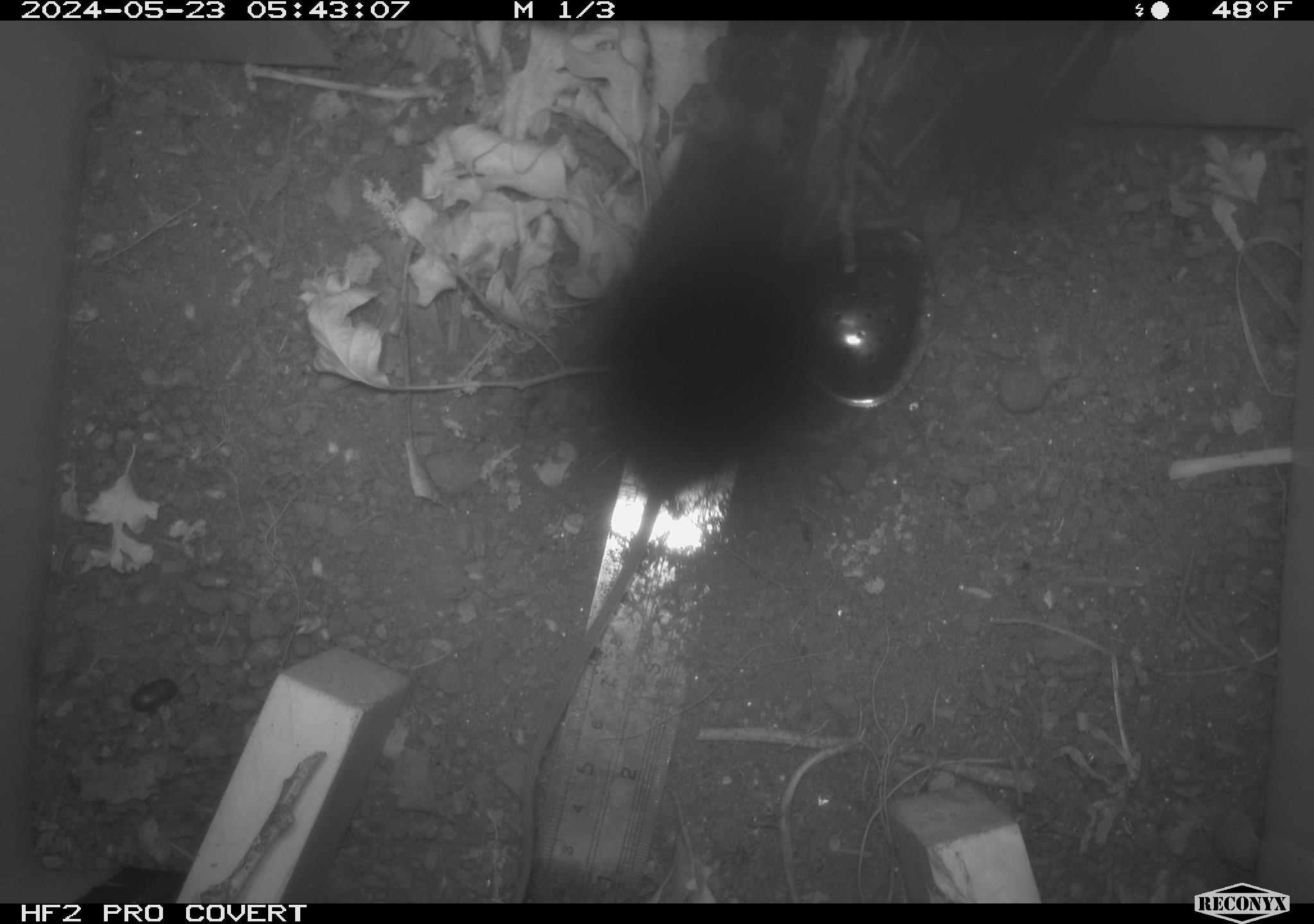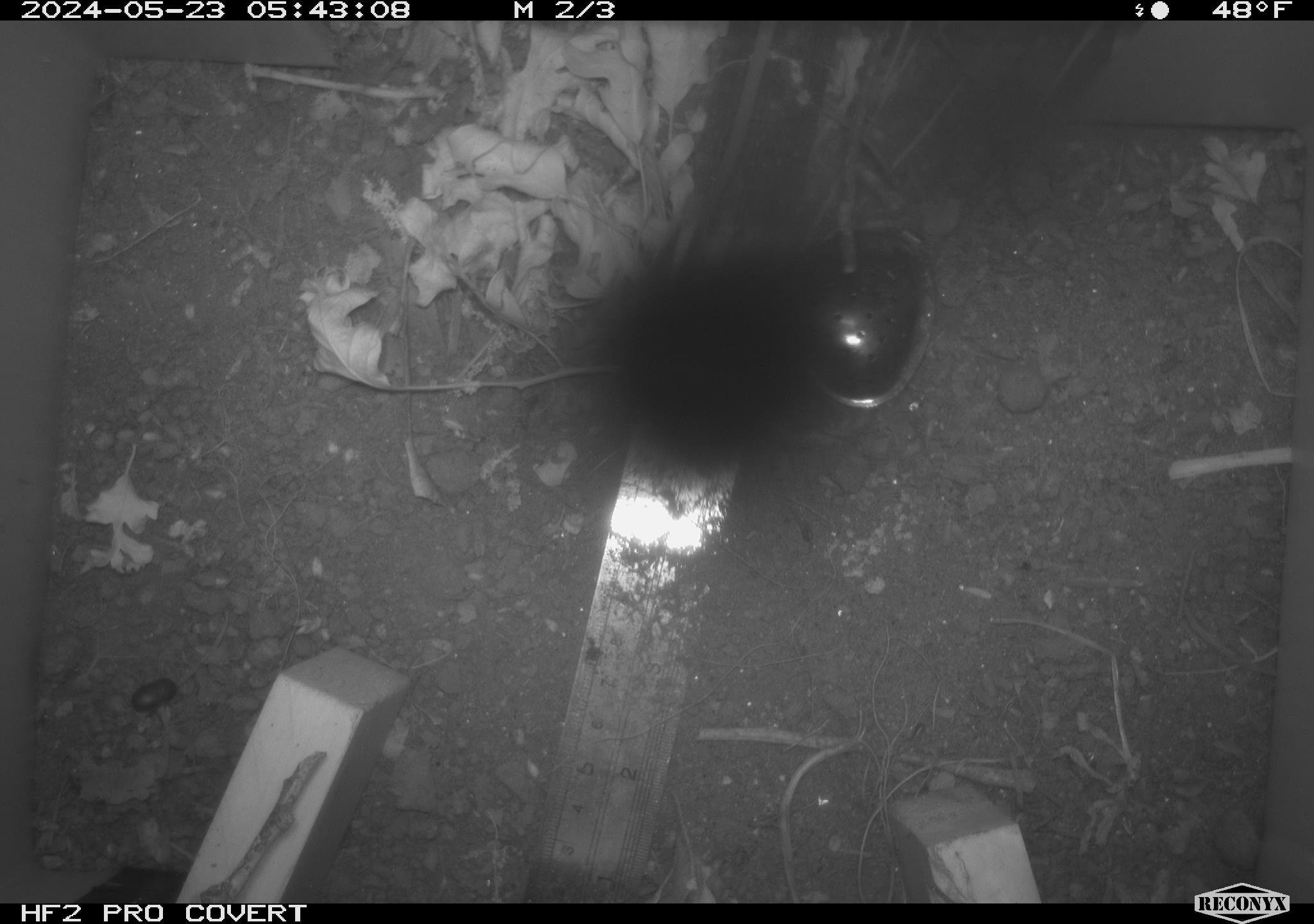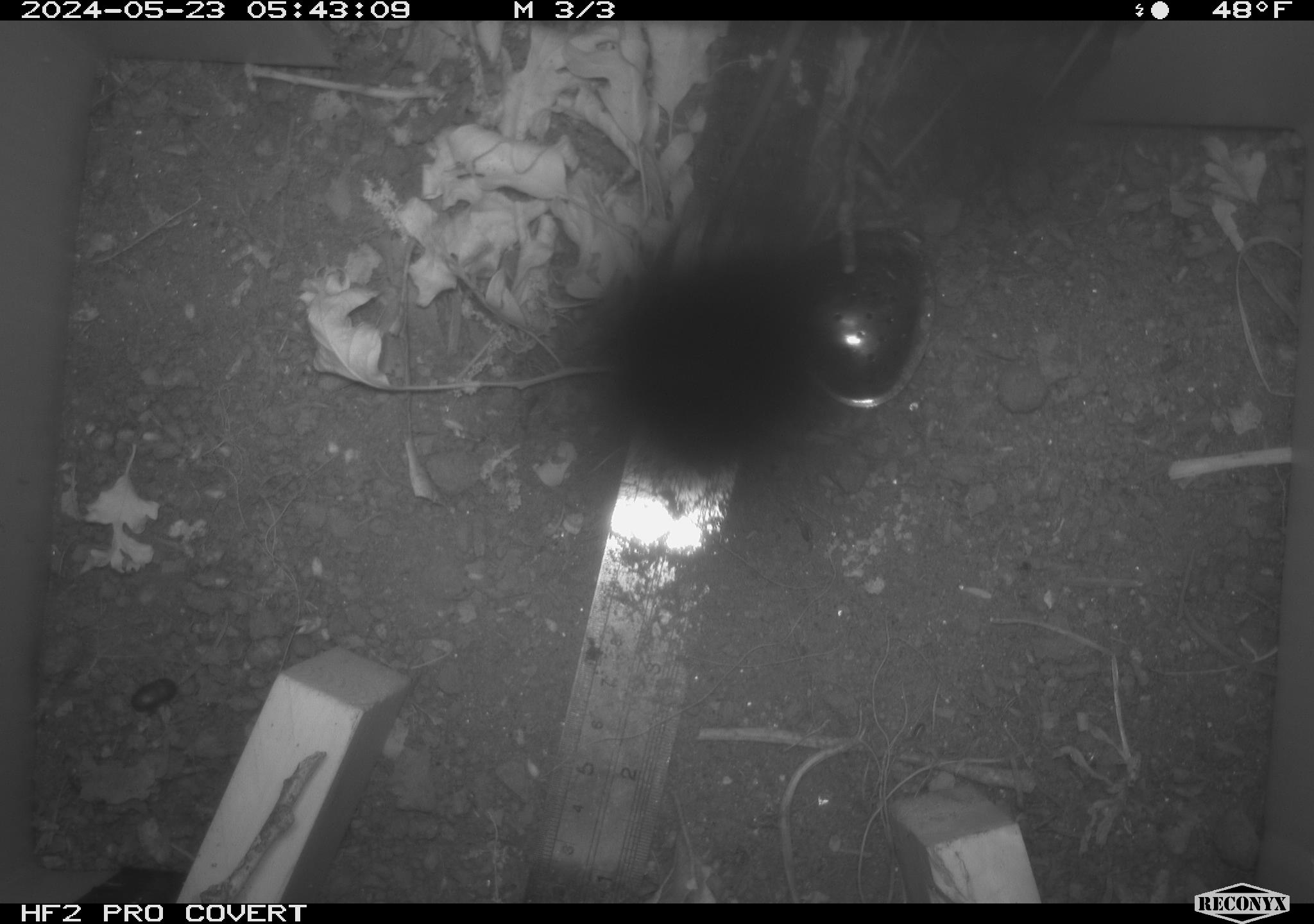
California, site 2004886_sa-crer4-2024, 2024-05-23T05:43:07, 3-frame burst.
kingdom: Animalia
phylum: Chordata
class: Mammalia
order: Rodentia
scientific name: Rodentia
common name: mouse species